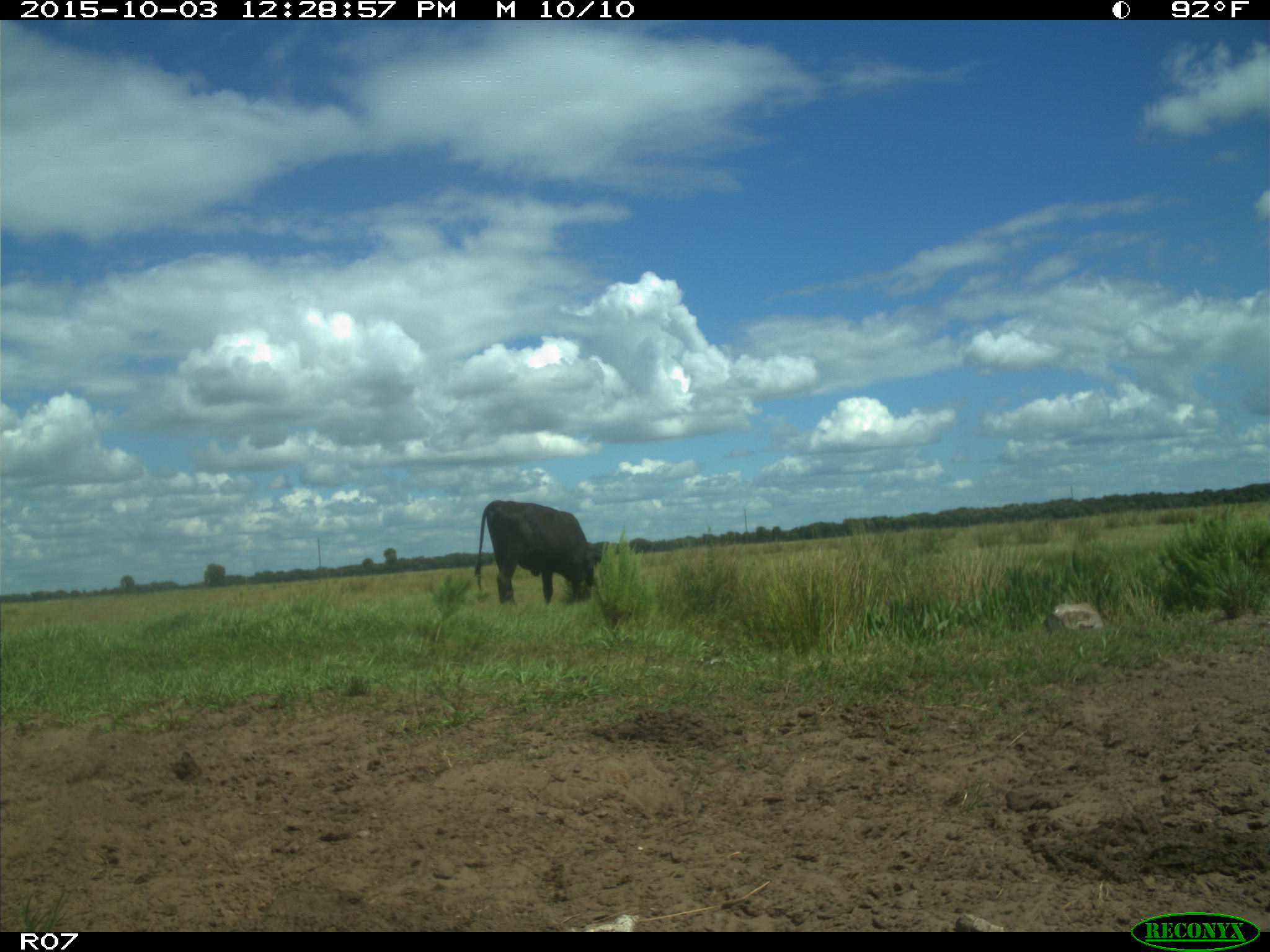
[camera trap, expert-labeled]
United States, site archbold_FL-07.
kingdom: Animalia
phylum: Chordata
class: Mammalia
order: Artiodactyla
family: Bovidae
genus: Bos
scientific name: Bos taurus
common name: domestic cow